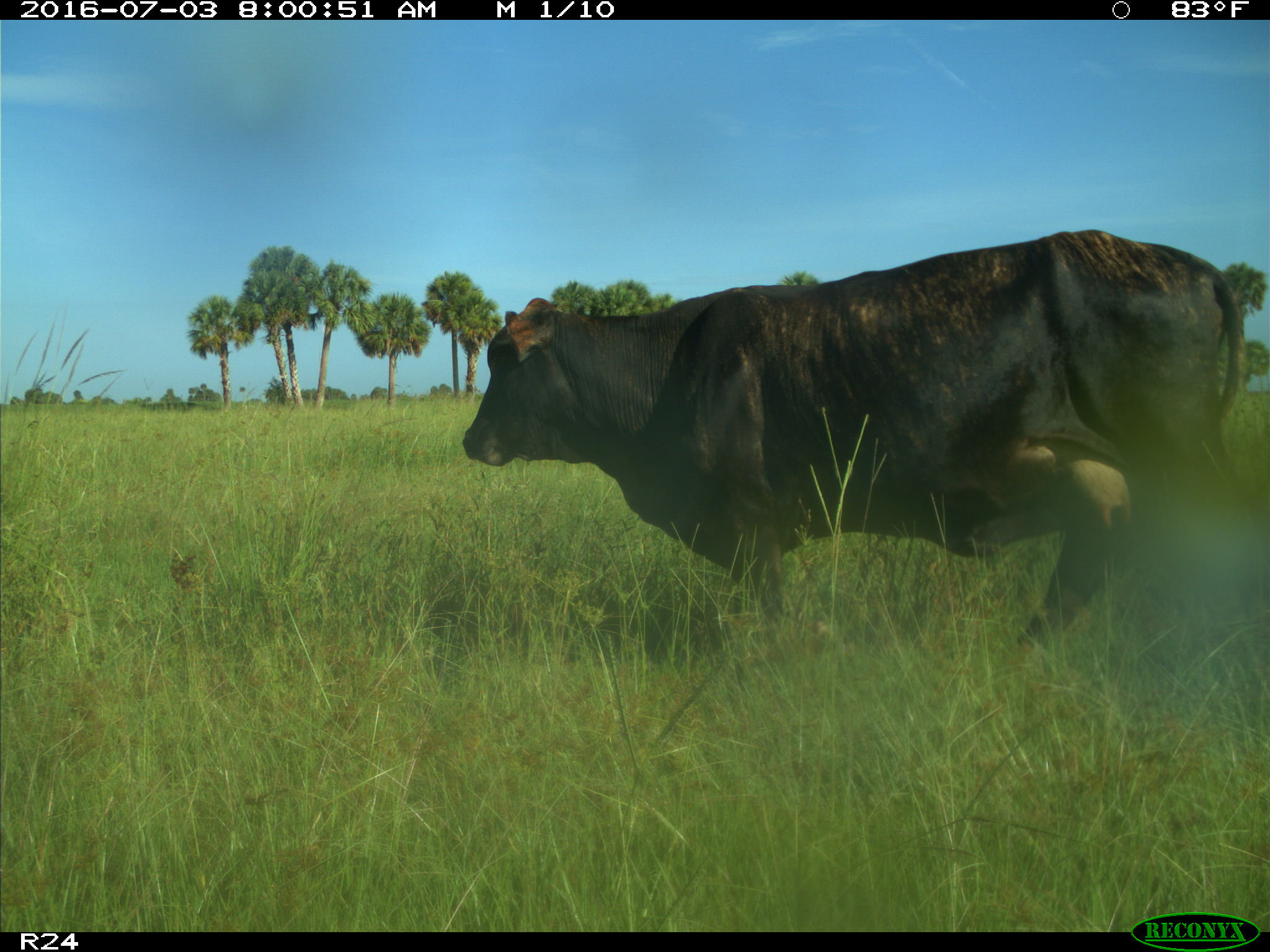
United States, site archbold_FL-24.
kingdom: Animalia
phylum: Chordata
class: Mammalia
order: Artiodactyla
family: Bovidae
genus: Bos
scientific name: Bos taurus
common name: domestic cow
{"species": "Bos taurus (domestic cow)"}